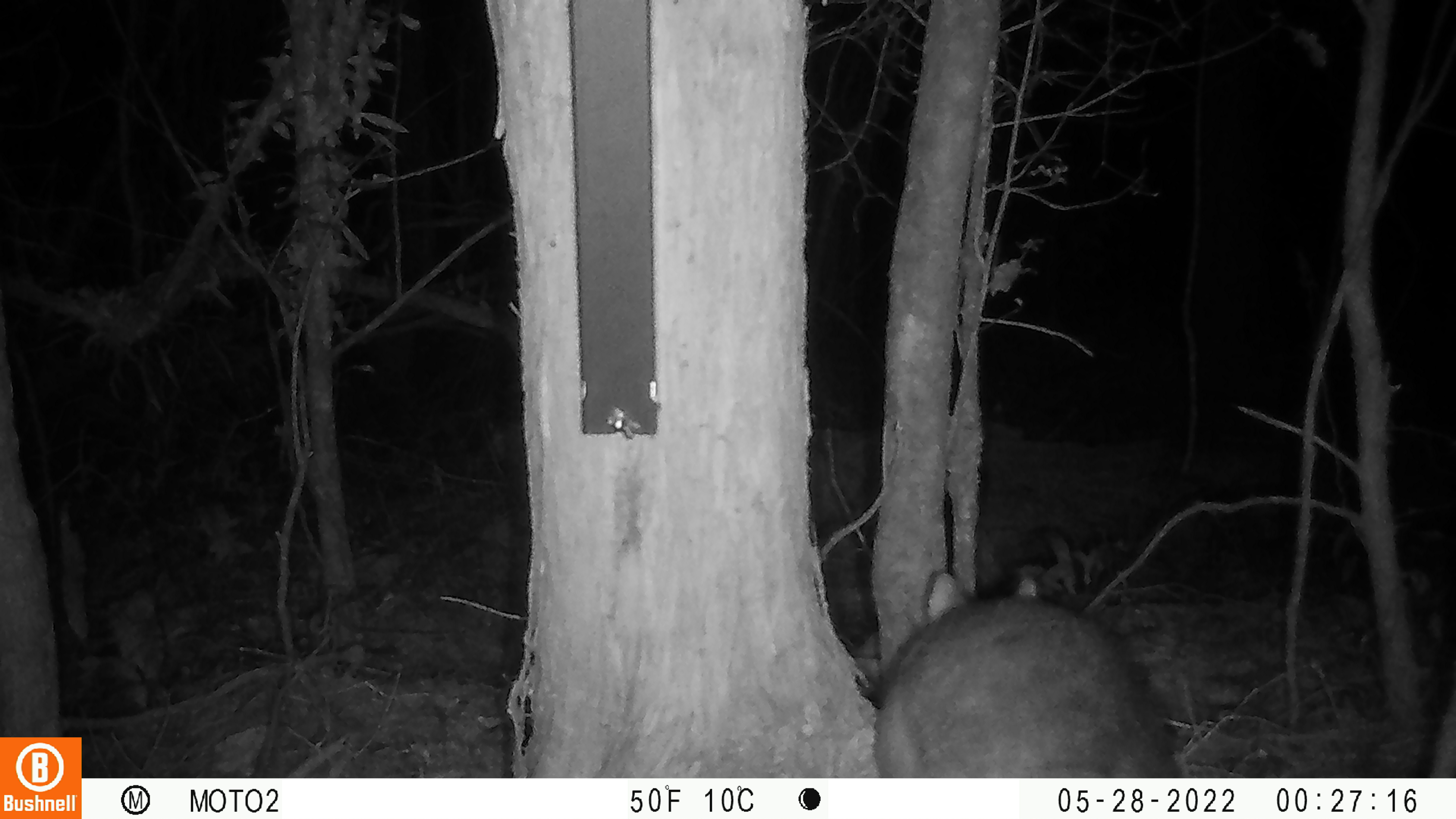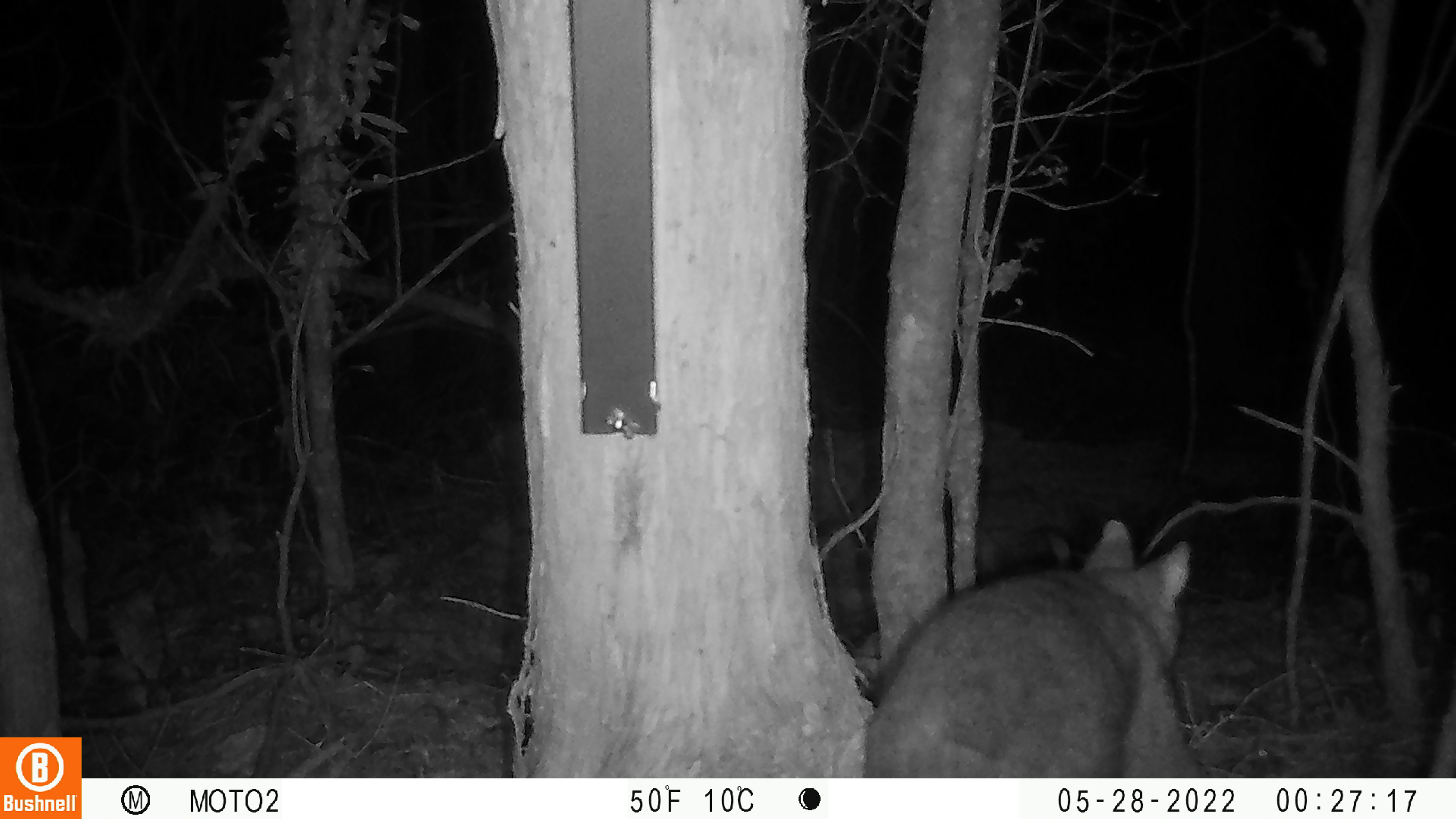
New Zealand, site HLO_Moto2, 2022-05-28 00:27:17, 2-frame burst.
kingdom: Animalia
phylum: Chordata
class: Mammalia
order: Diprotodontia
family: Phalangeridae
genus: Trichosurus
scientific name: Trichosurus vulpecula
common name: common brushtail possum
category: possum